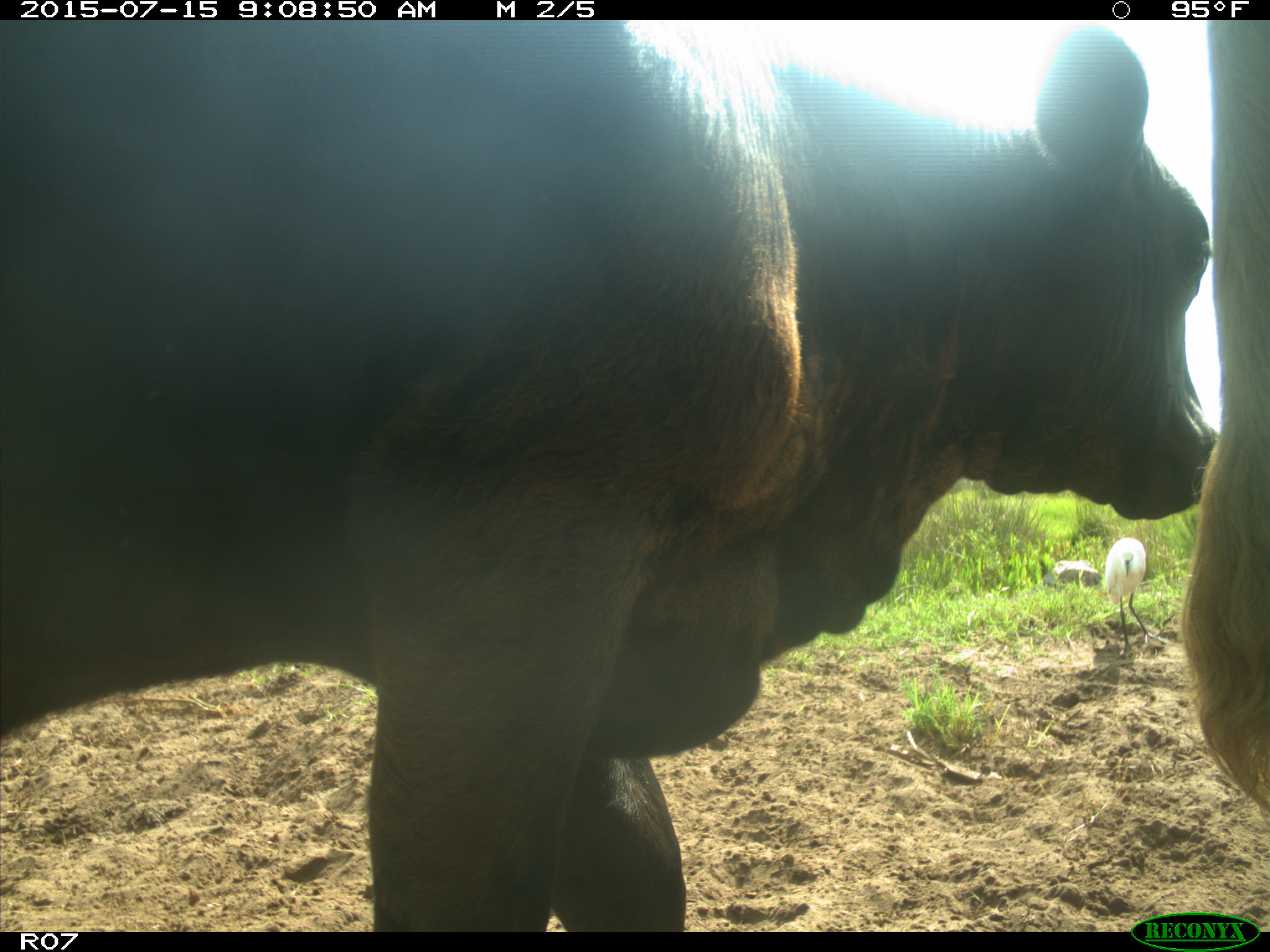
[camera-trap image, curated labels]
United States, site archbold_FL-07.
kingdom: Animalia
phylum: Chordata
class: Mammalia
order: Artiodactyla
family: Bovidae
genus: Bos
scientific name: Bos taurus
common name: domestic cow